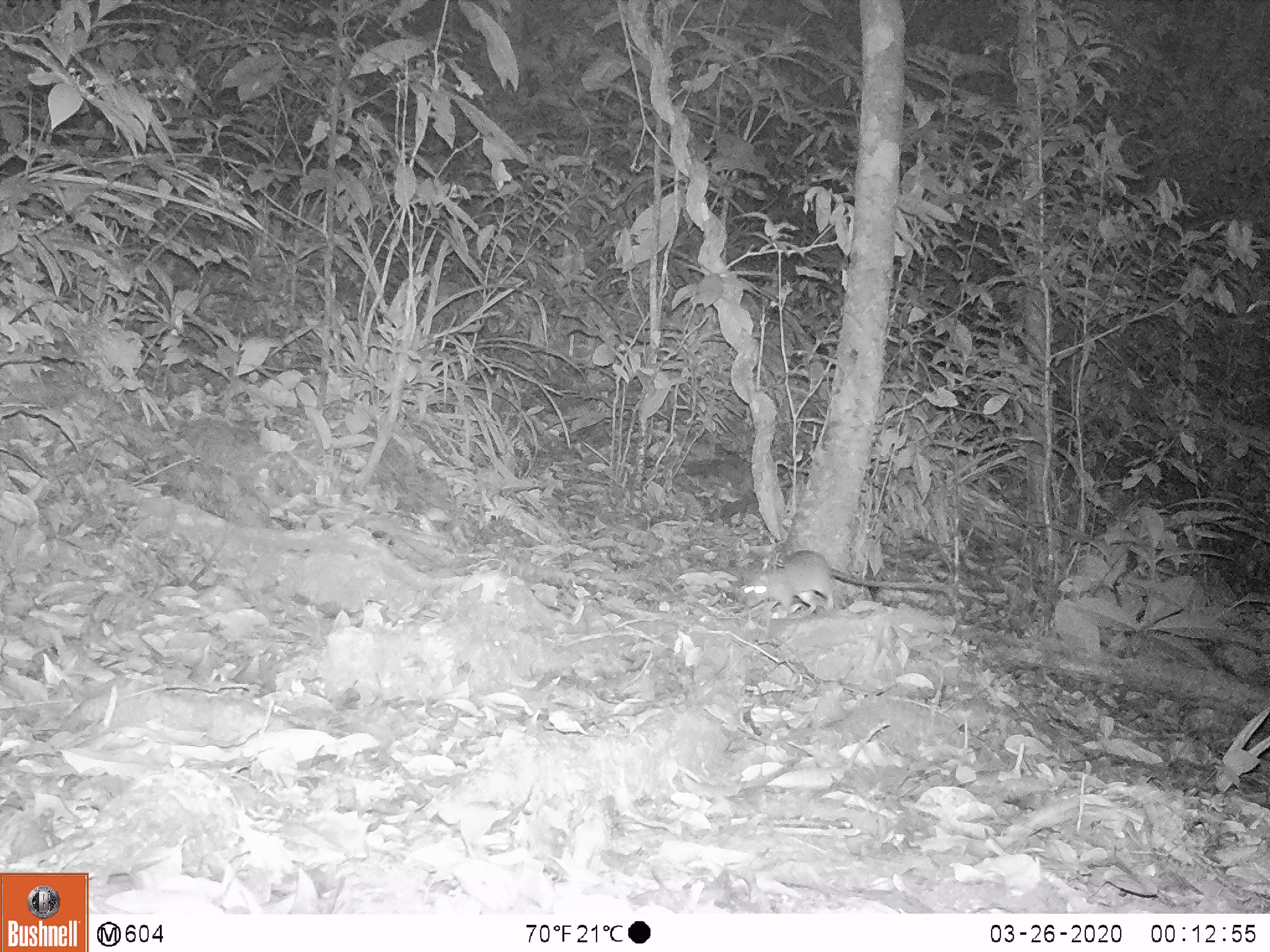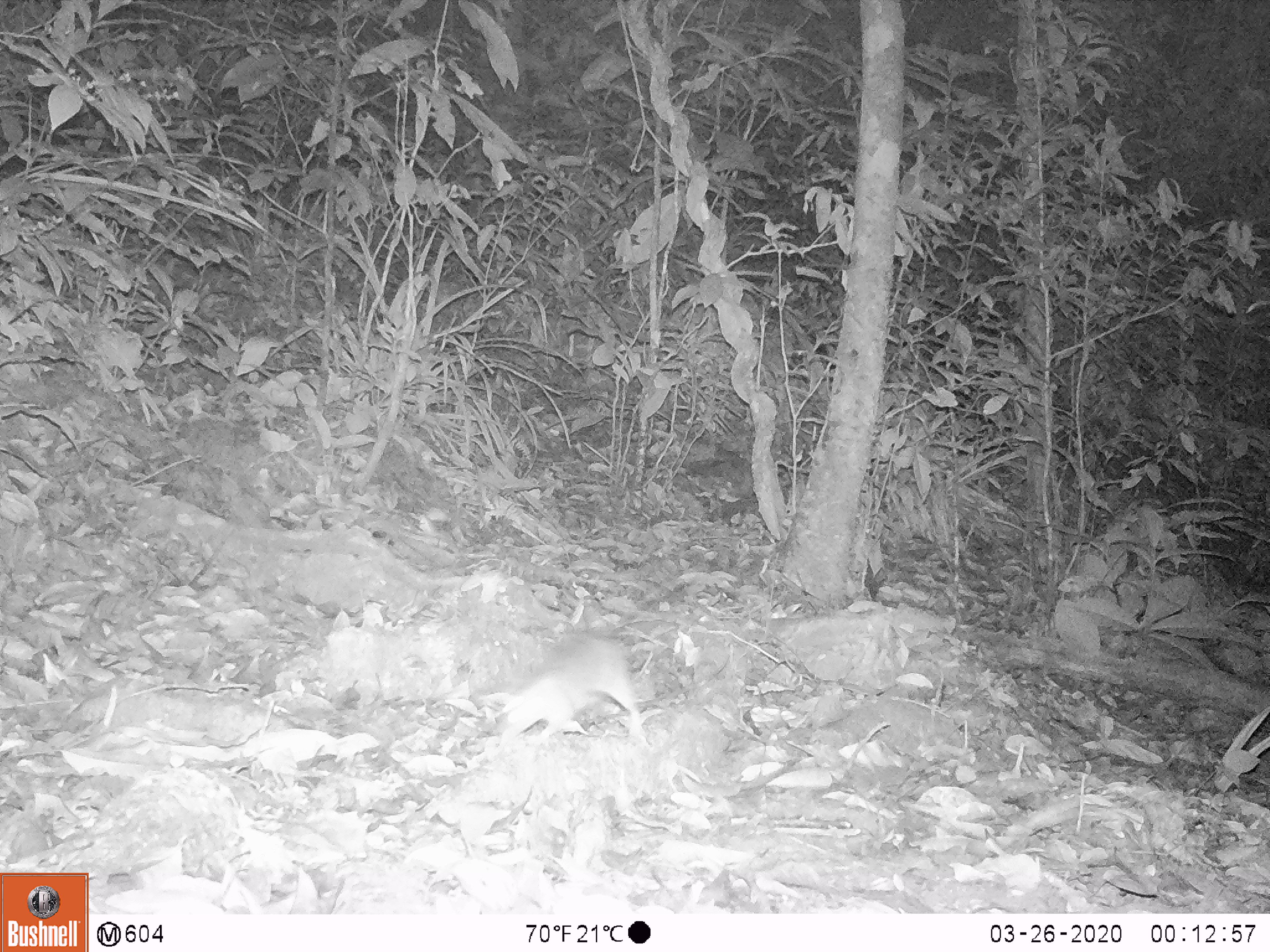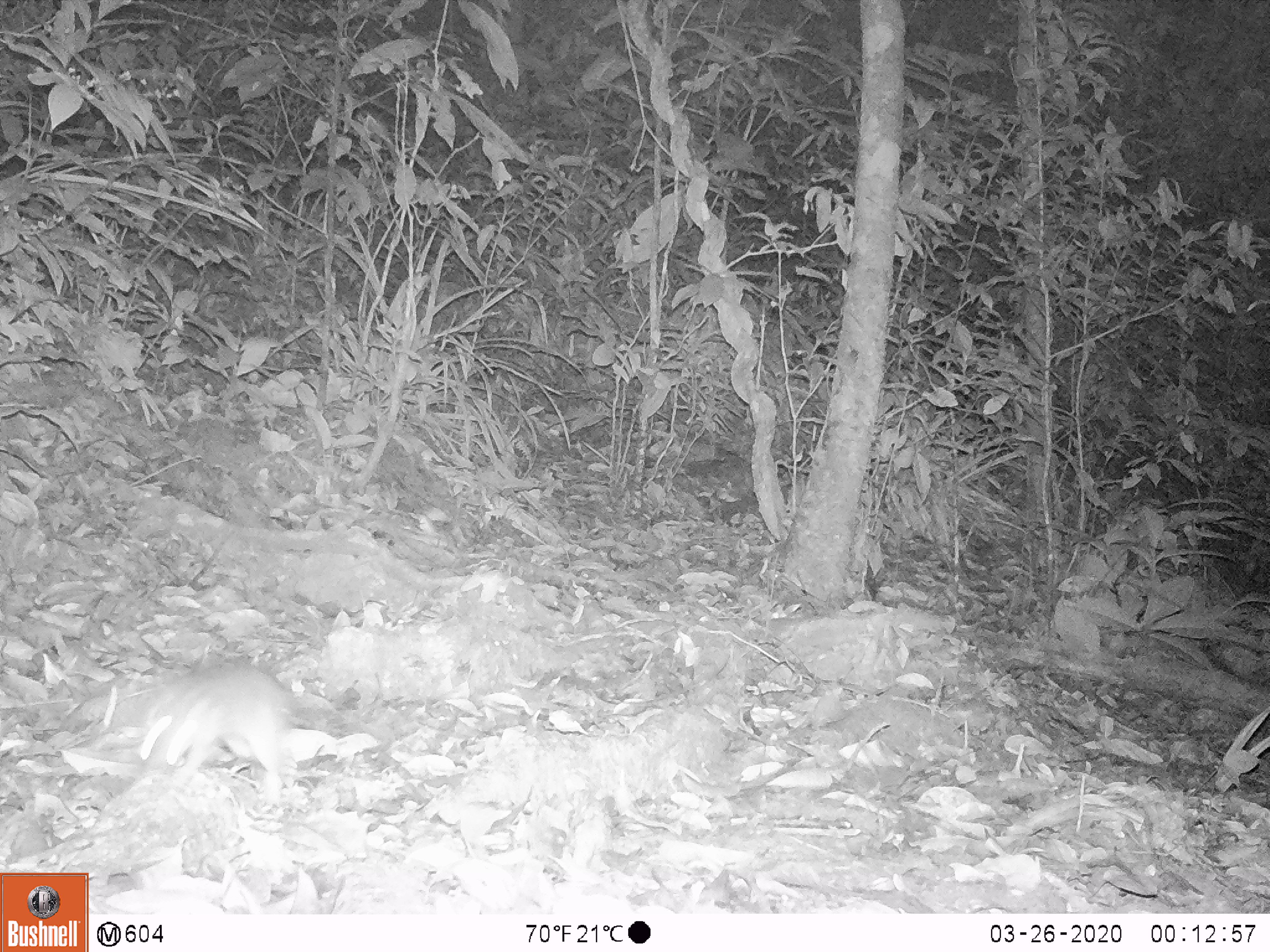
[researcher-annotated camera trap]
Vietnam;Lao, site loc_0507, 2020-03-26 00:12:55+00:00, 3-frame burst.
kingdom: Animalia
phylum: Chordata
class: Mammalia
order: Rodentia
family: Muridae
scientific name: Muridae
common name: old-world mice and rats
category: unidentified murid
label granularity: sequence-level